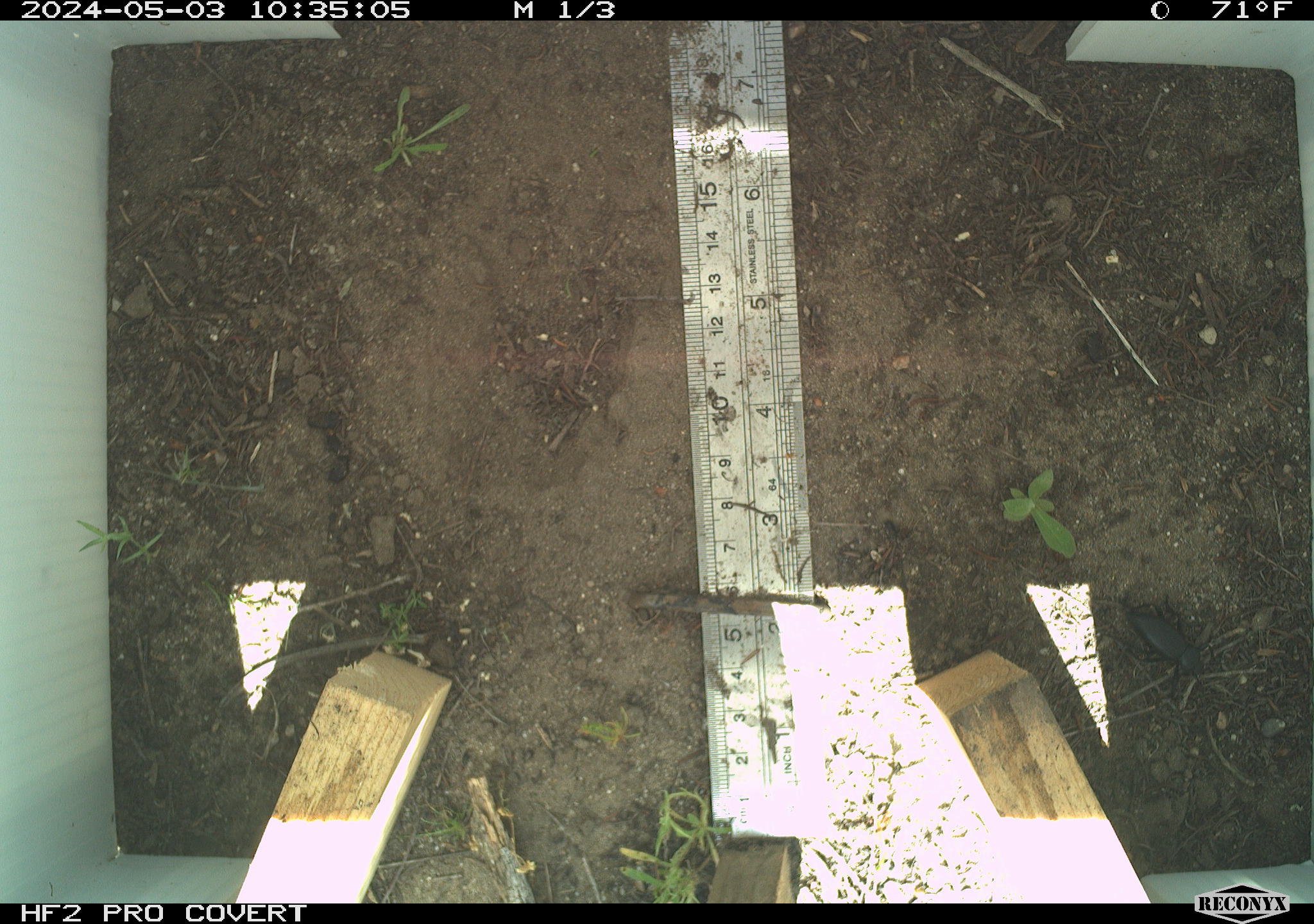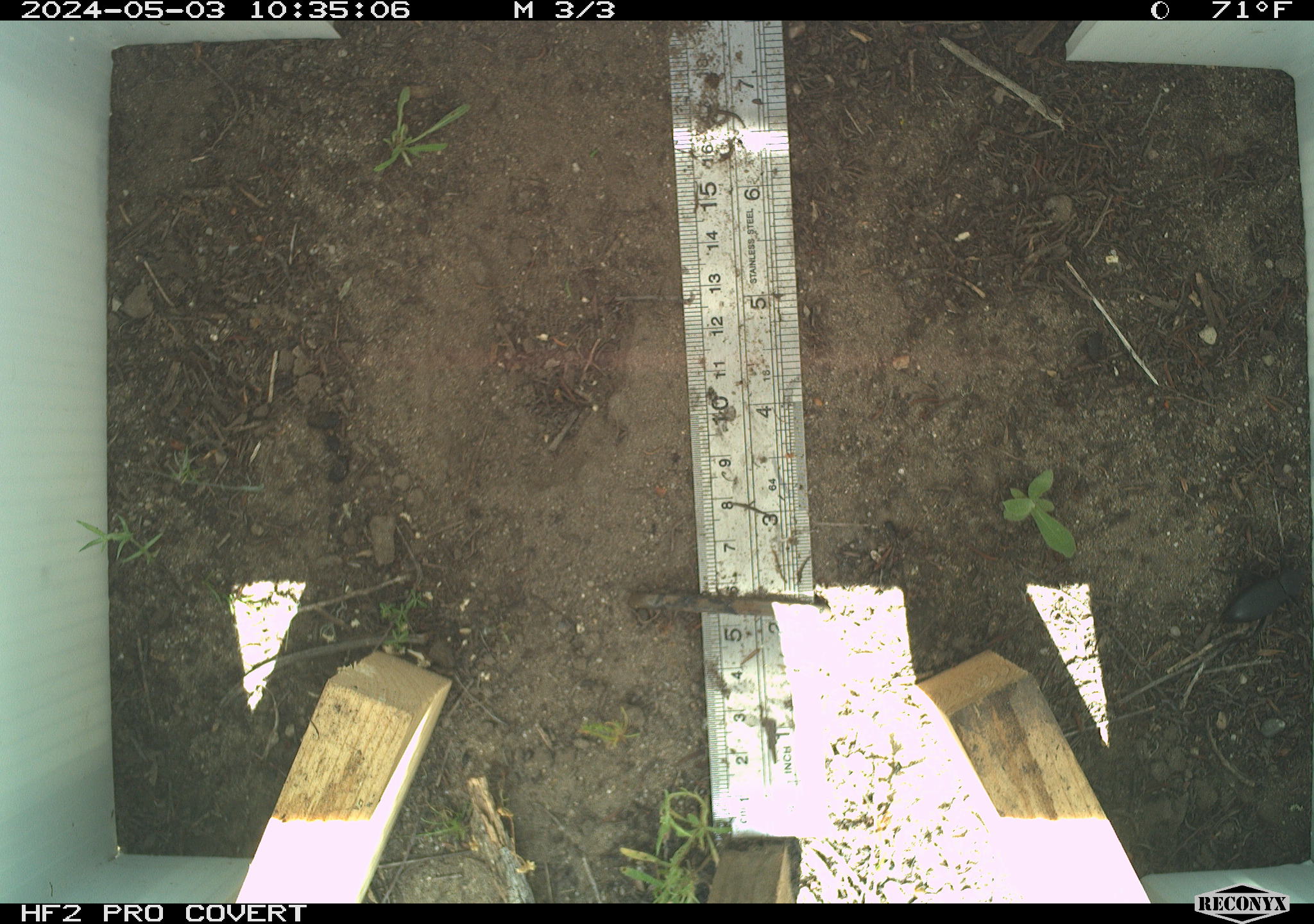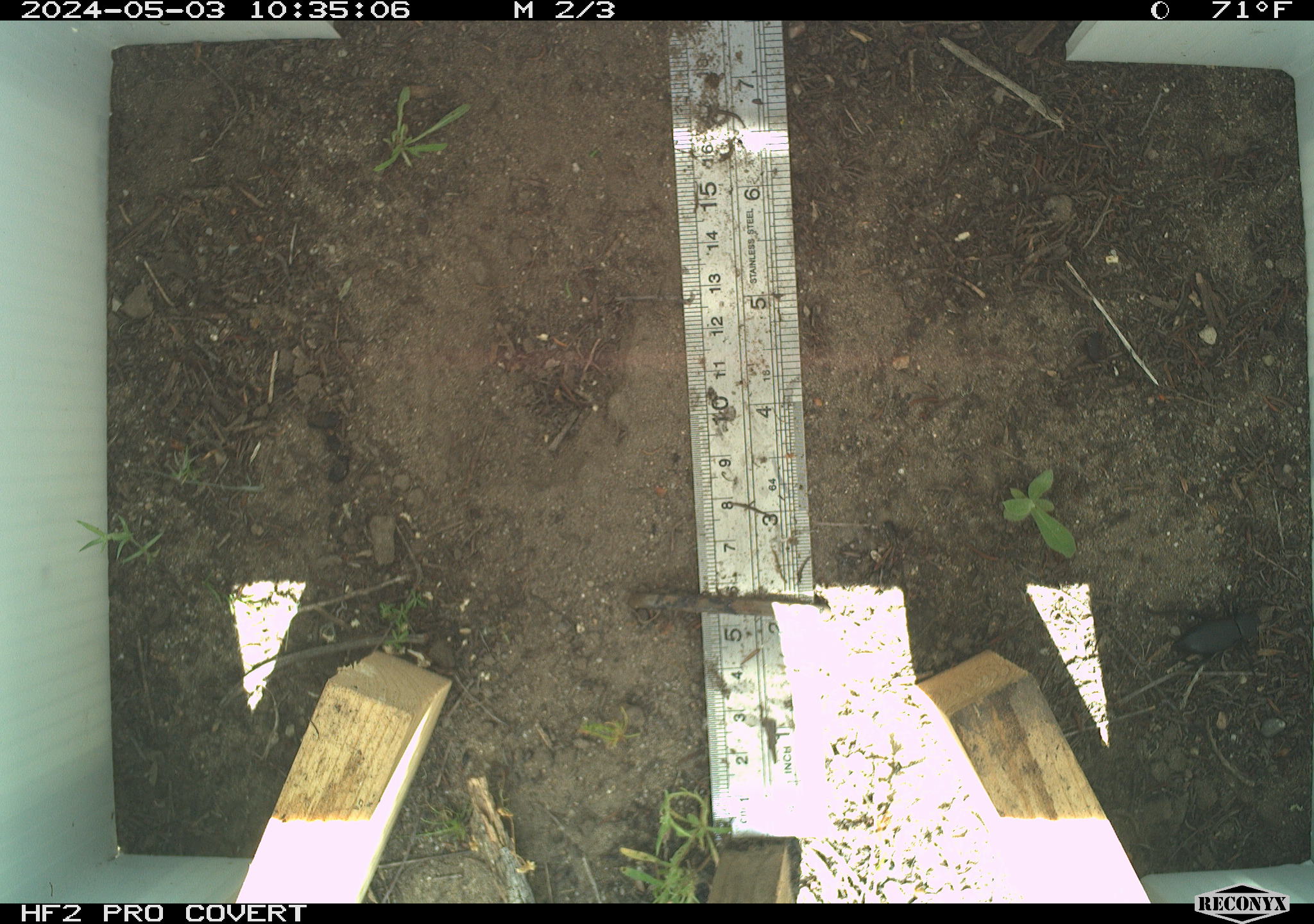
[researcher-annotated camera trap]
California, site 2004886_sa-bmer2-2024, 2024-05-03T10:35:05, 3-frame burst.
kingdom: Animalia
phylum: Arthropoda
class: Insecta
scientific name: Insecta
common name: insect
Insect (Insecta).